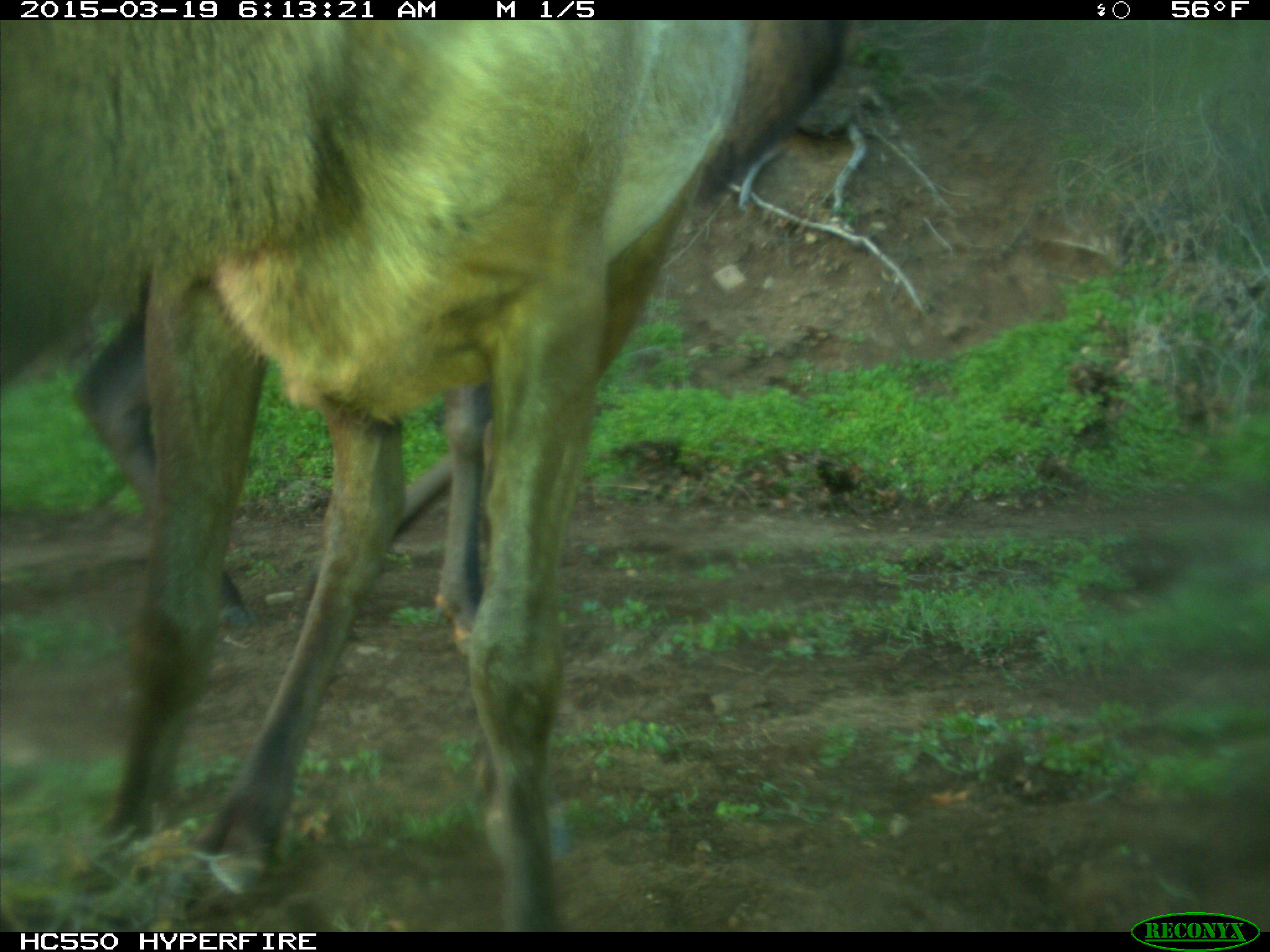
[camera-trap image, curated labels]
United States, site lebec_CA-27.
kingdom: Animalia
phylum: Chordata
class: Mammalia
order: Artiodactyla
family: Cervidae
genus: Cervus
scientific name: Cervus canadensis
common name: elk